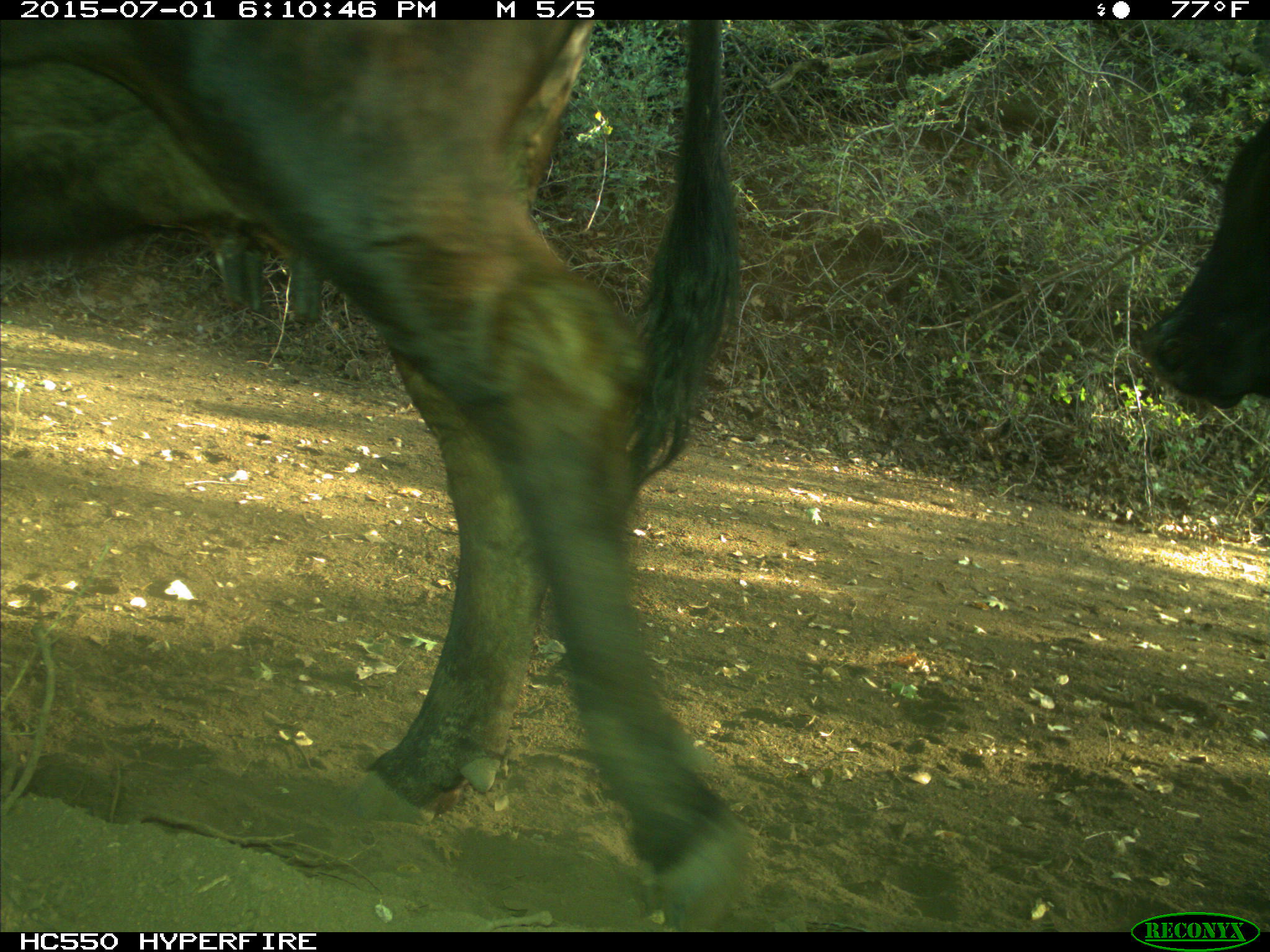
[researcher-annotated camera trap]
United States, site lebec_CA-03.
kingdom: Animalia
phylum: Chordata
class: Mammalia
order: Artiodactyla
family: Bovidae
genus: Bos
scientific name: Bos taurus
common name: domestic cow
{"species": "Bos taurus (domestic cow)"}